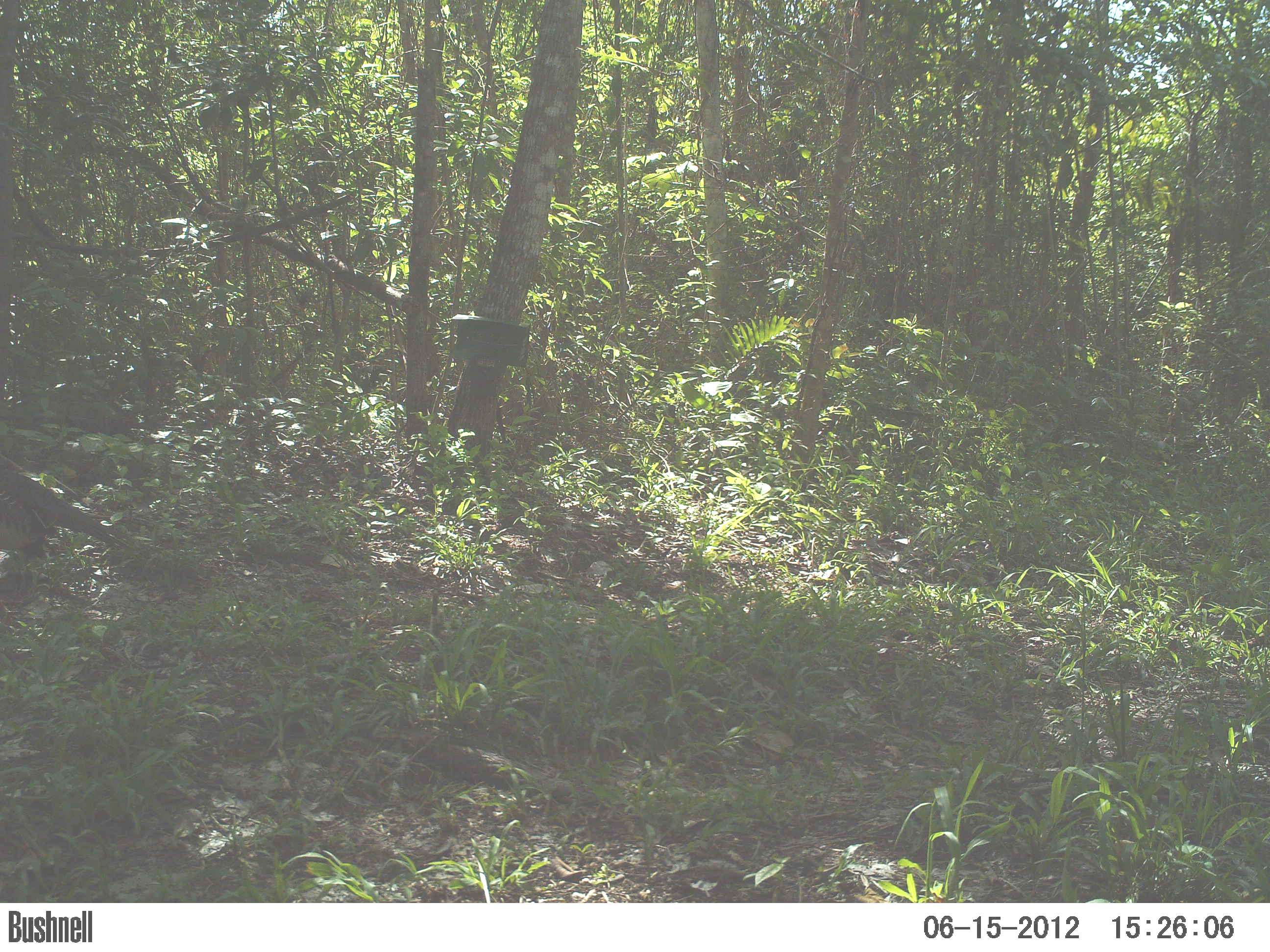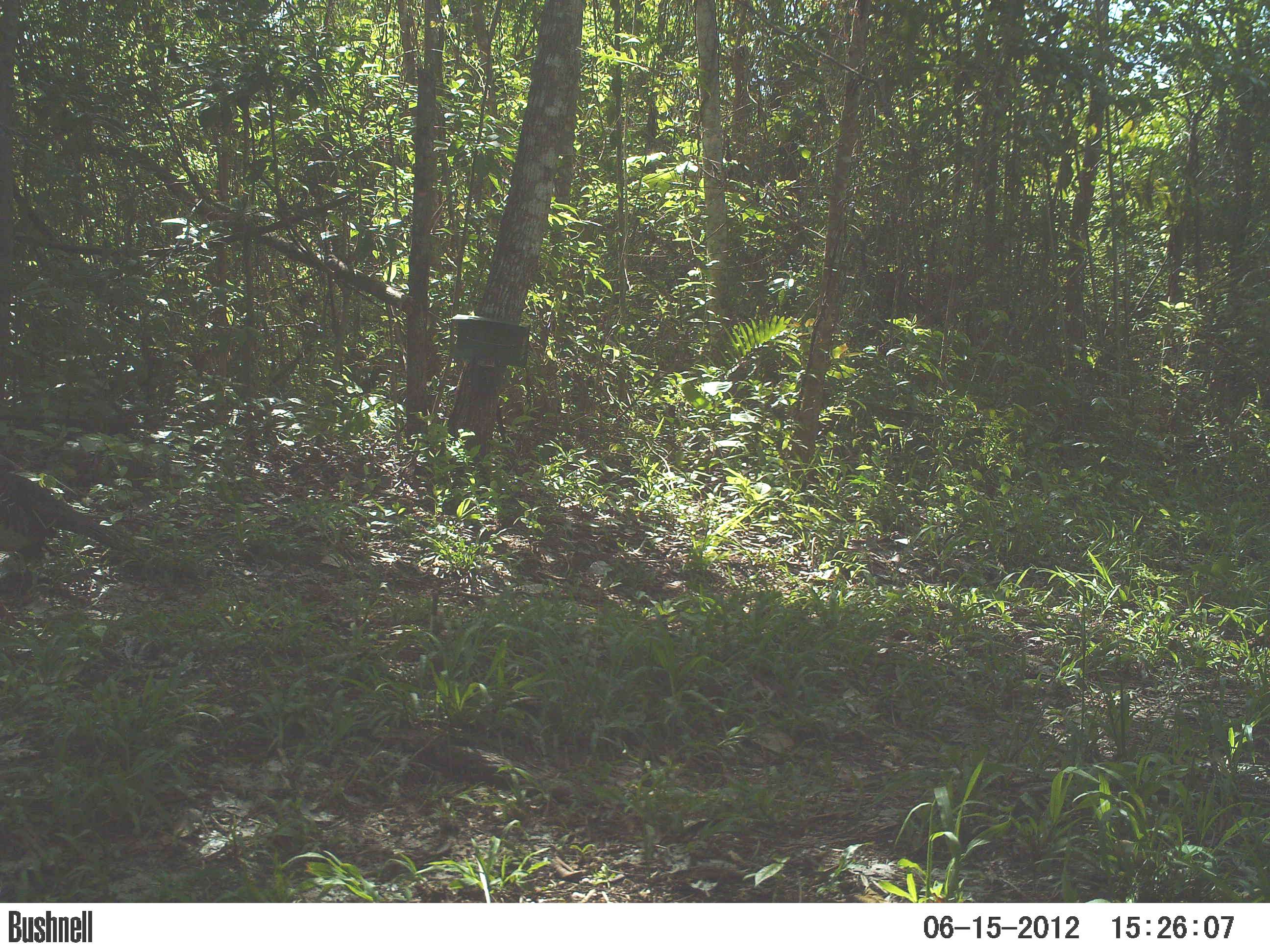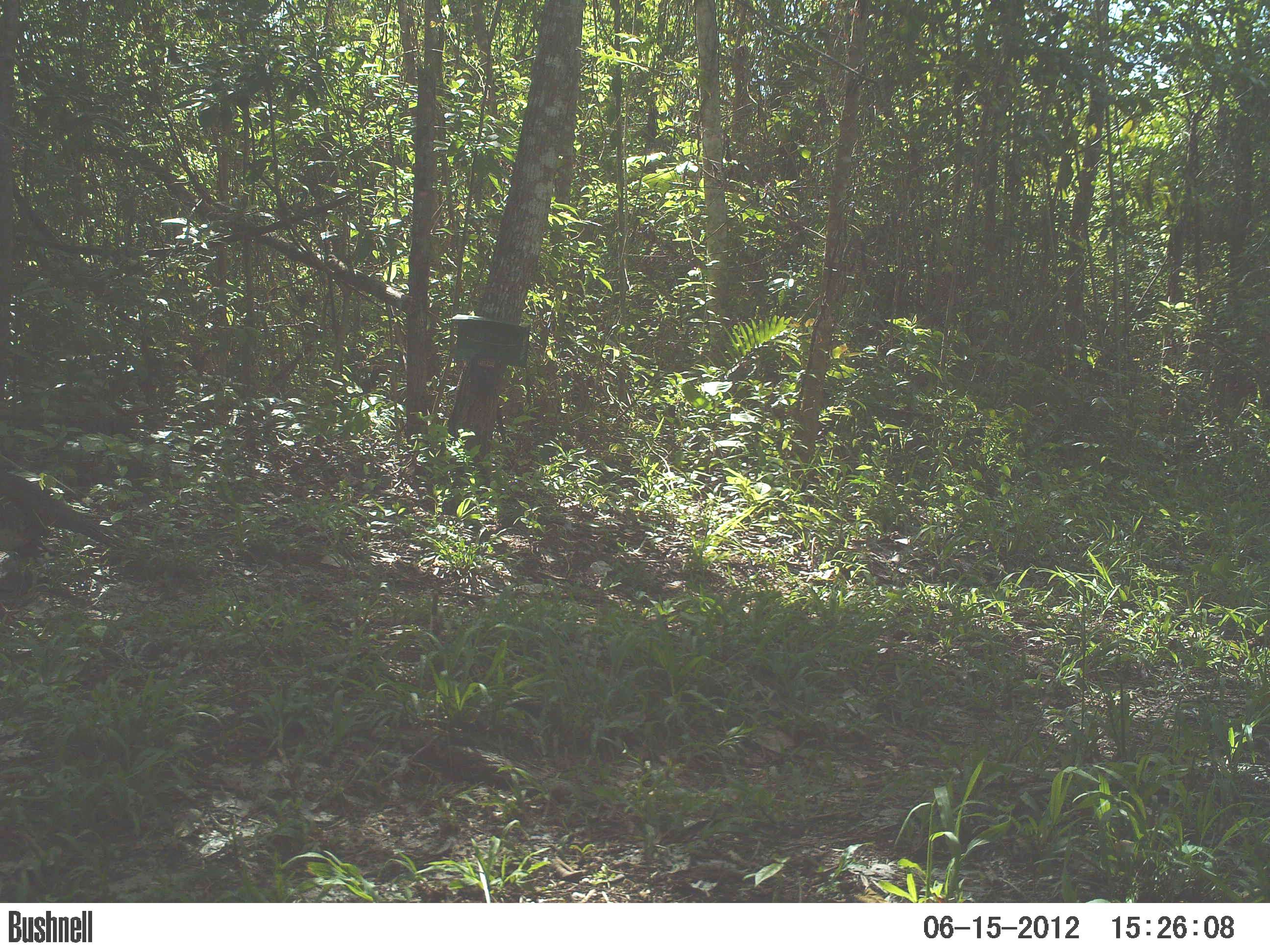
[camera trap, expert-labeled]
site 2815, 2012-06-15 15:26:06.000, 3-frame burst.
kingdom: Animalia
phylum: Chordata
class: Aves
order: Galliformes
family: Phasianidae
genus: Meleagris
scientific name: Meleagris ocellata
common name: ocellated turkey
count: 1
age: adult